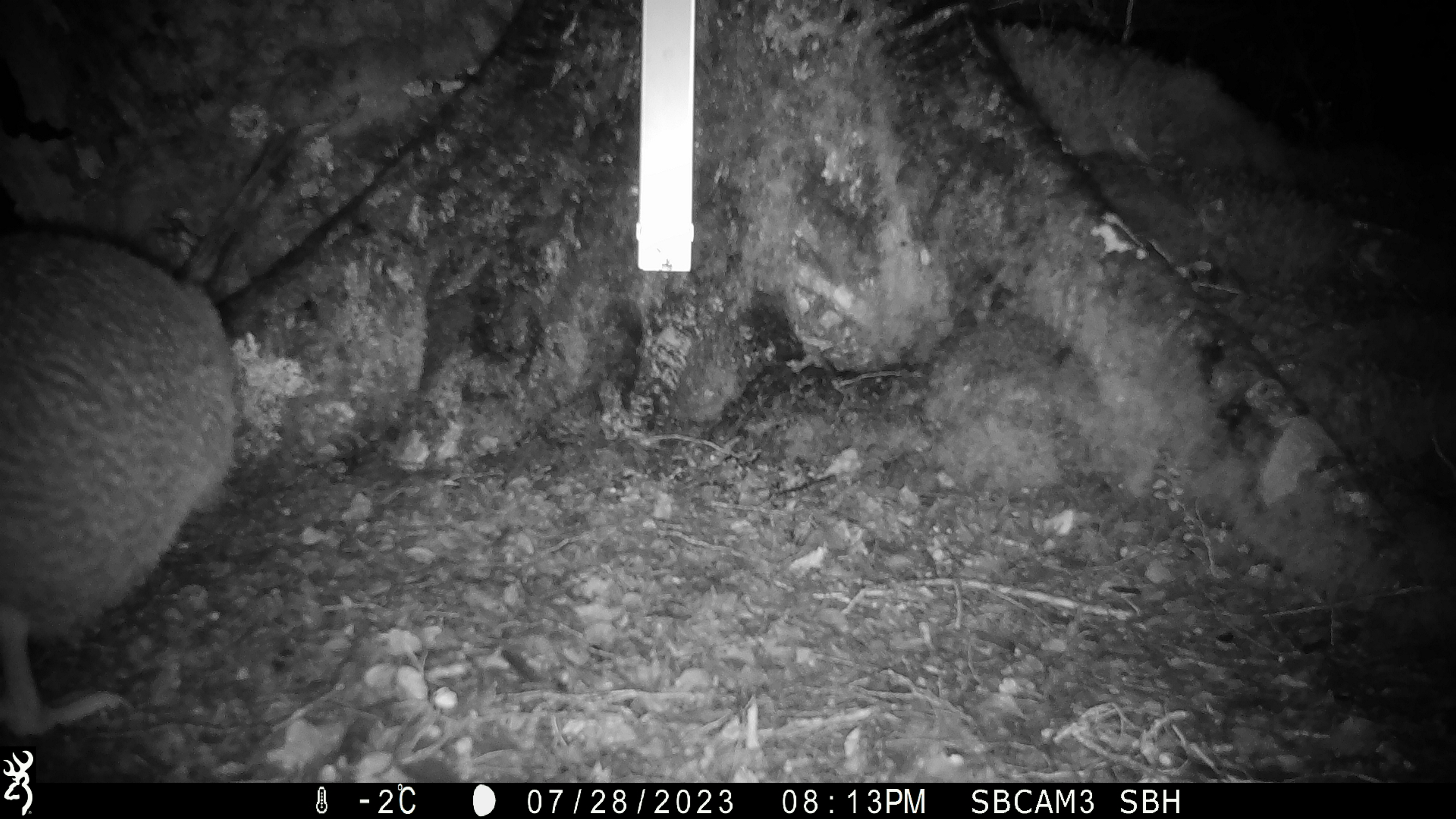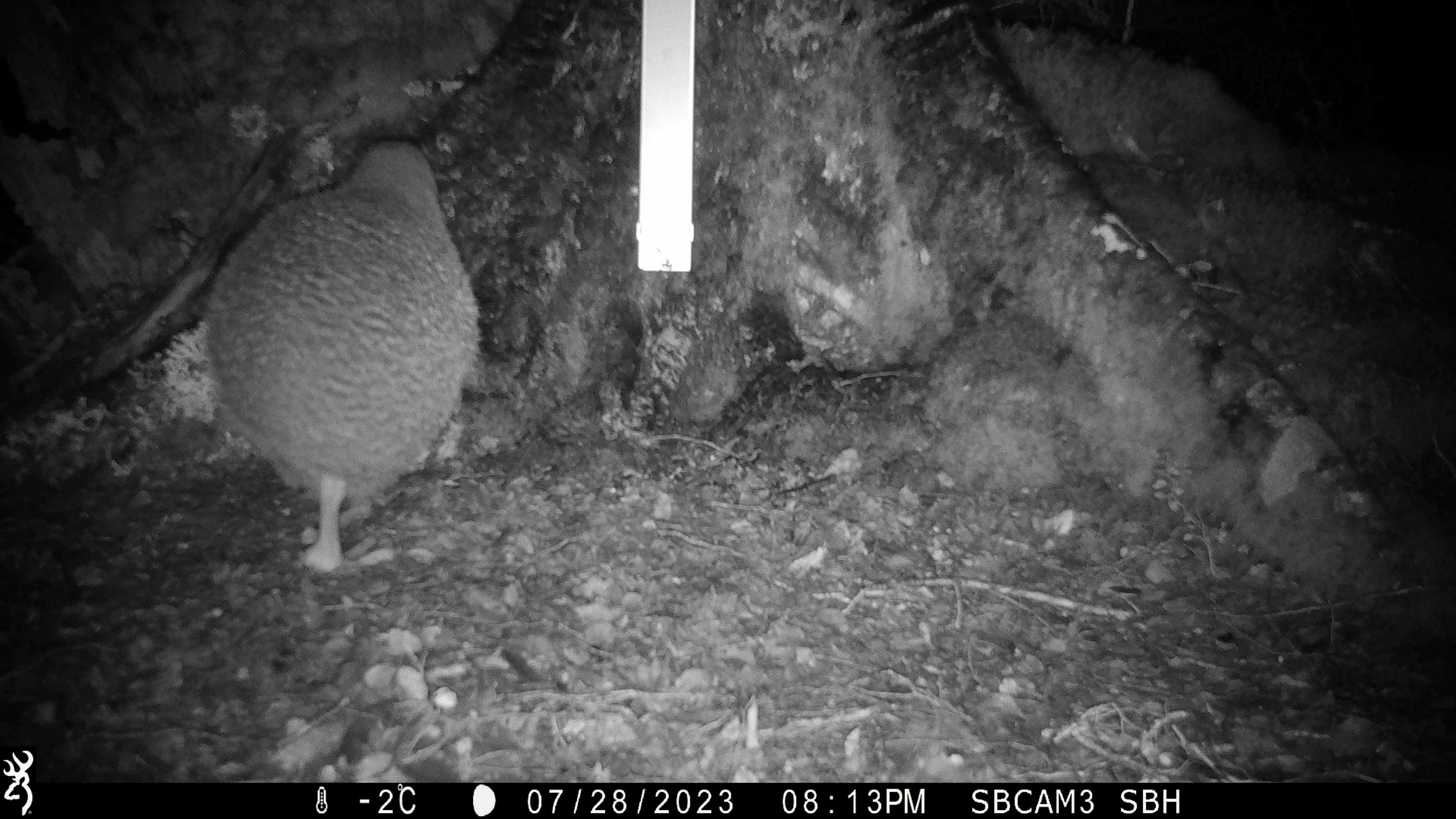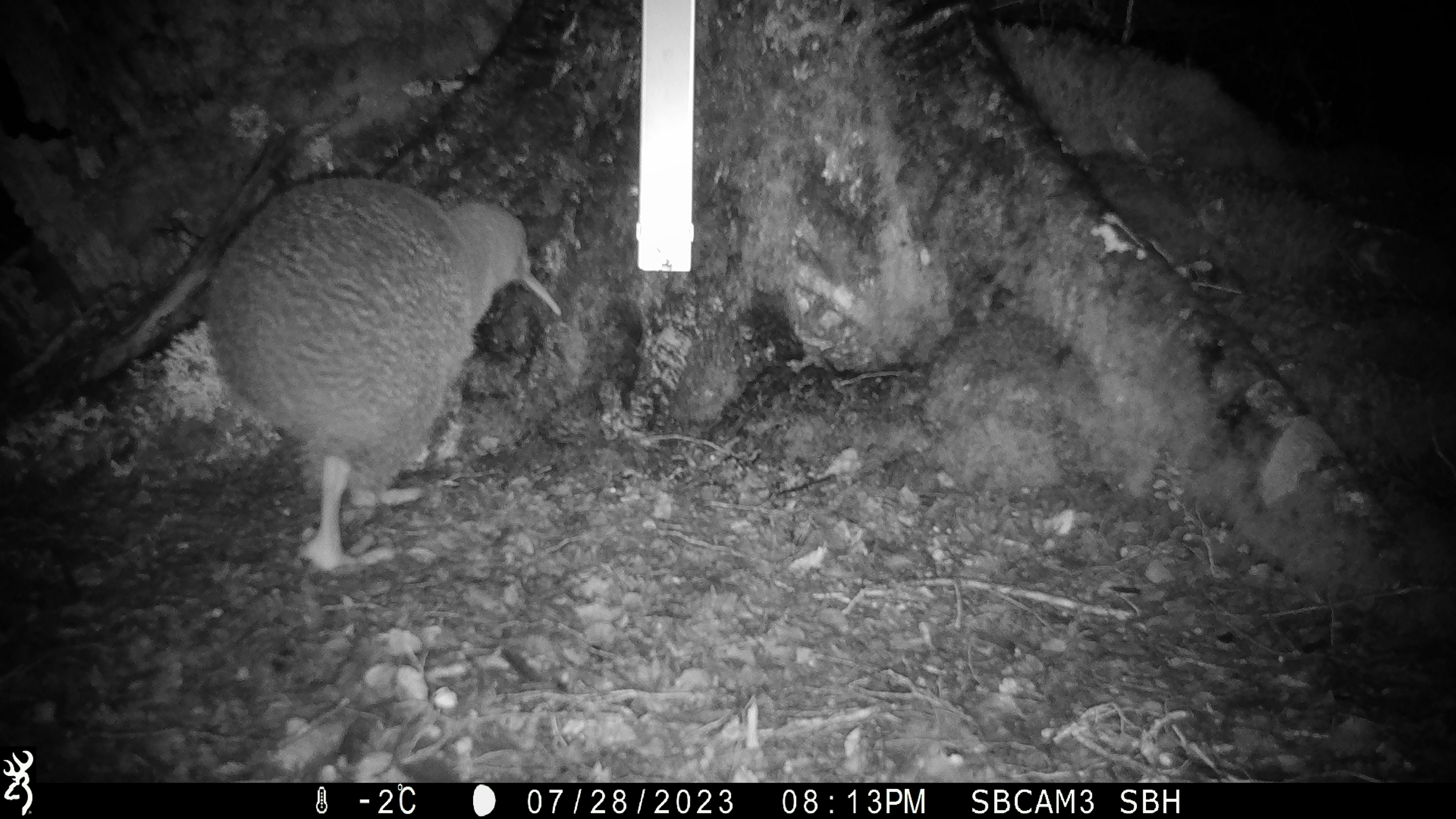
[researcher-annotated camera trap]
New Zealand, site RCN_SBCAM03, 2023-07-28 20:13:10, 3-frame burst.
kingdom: Animalia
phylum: Chordata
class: Aves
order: Apterygiformes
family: Apterygidae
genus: Apteryx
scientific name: Apteryx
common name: kiwi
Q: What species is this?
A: Kiwi (Apteryx).